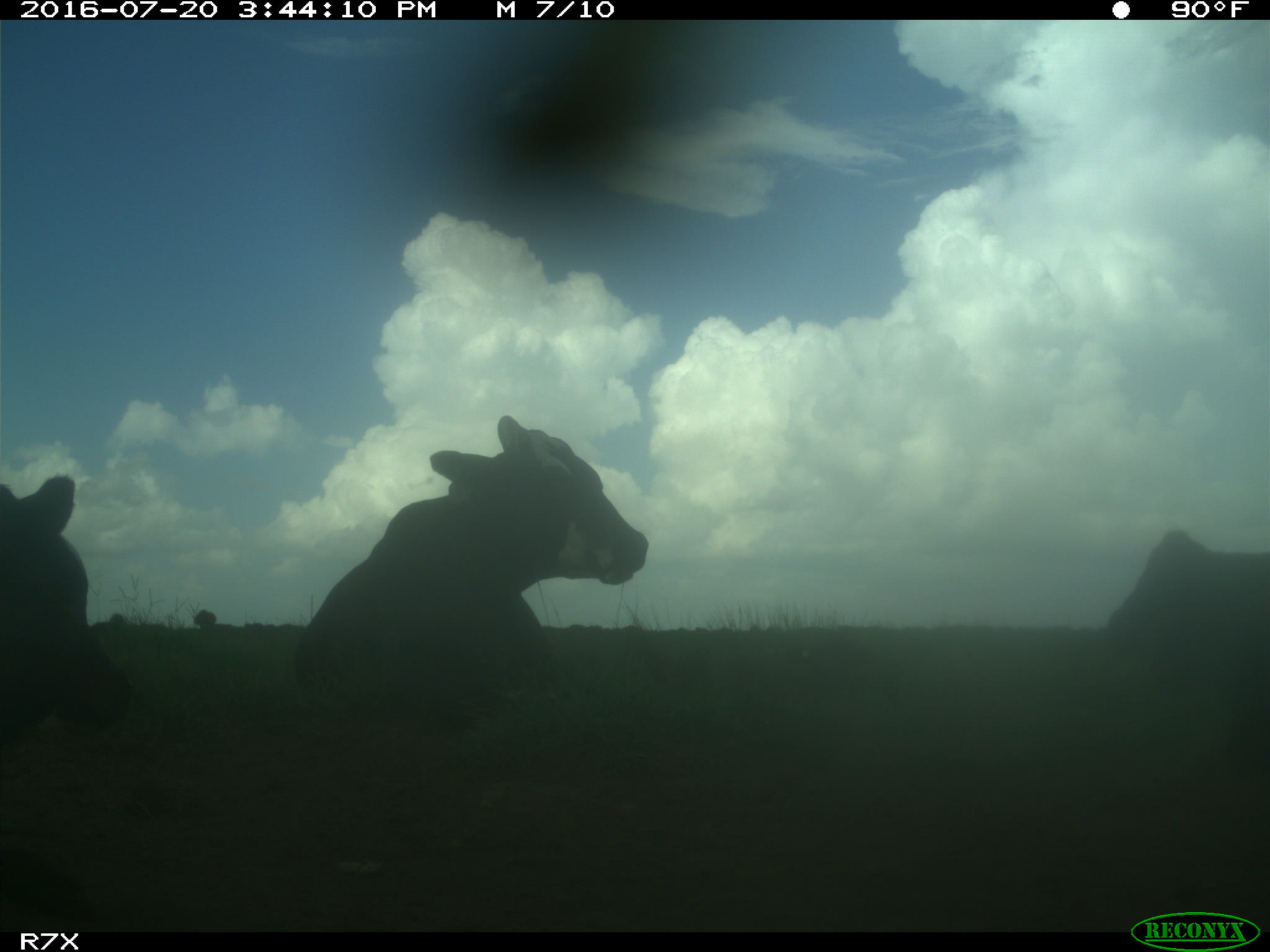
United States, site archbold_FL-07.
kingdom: Animalia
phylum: Chordata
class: Mammalia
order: Artiodactyla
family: Bovidae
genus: Bos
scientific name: Bos taurus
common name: domestic cow